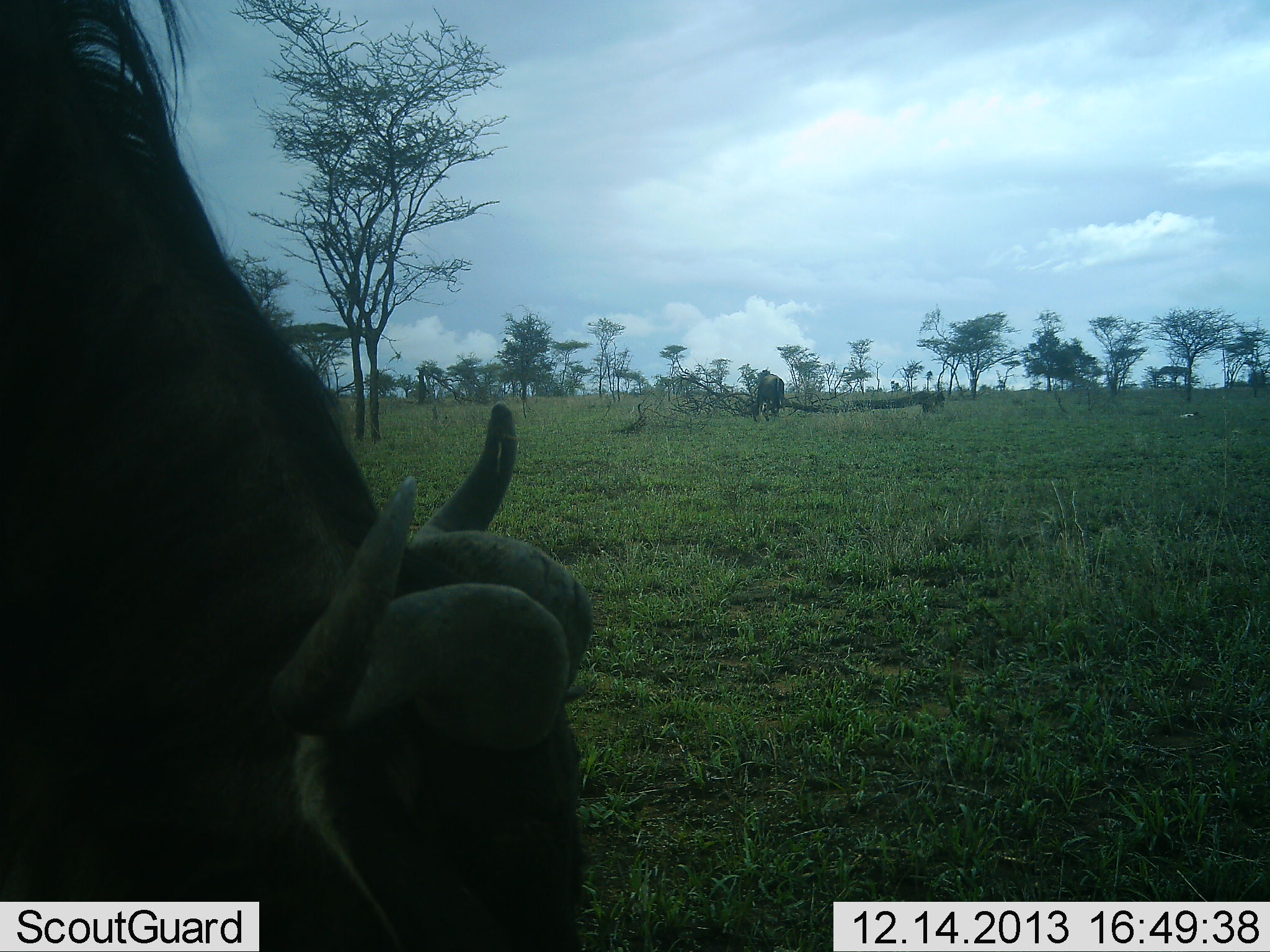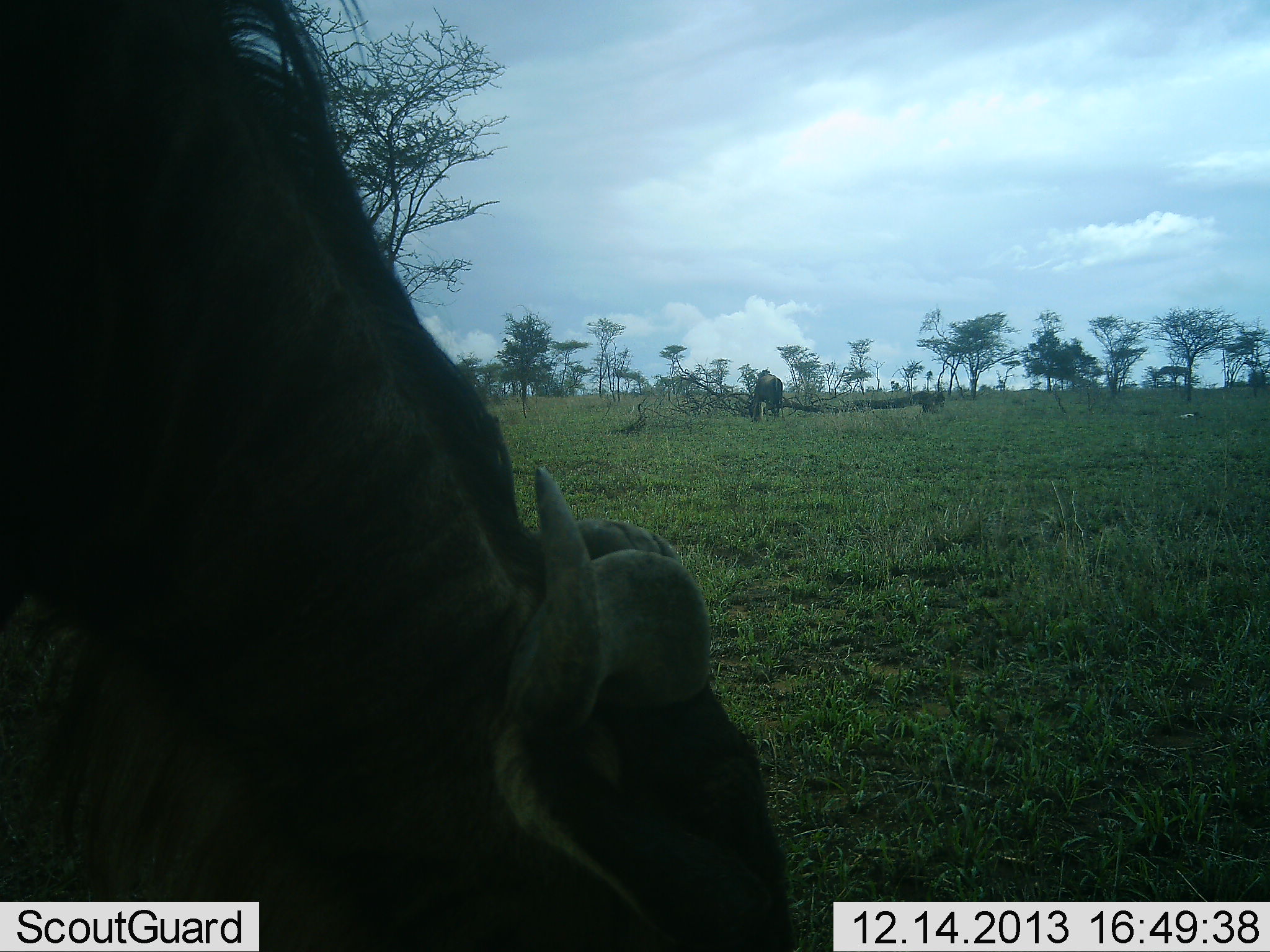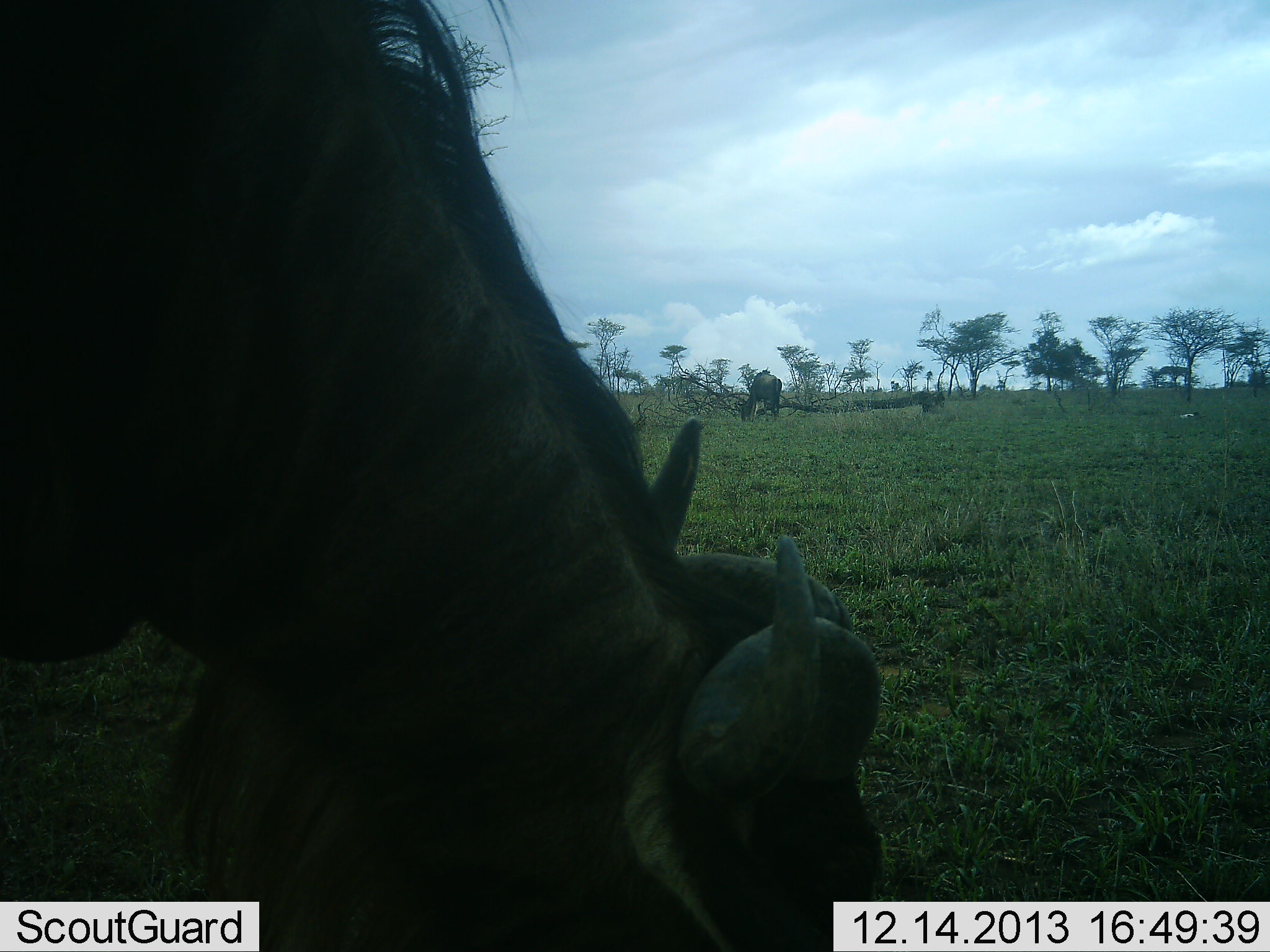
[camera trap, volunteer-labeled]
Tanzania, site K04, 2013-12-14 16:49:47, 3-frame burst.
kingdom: Animalia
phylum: Chordata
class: Mammalia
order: Artiodactyla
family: Bovidae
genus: Connochaetes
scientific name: Connochaetes taurinus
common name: blue wildebeest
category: wildebeest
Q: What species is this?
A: Wildebeest (blue wildebeest) (Connochaetes taurinus).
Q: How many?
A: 2.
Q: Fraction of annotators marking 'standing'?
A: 27%.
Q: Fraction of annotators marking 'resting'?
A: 0%.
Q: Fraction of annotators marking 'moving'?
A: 0%.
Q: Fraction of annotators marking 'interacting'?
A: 0%.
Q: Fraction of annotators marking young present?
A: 0%.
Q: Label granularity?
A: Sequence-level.